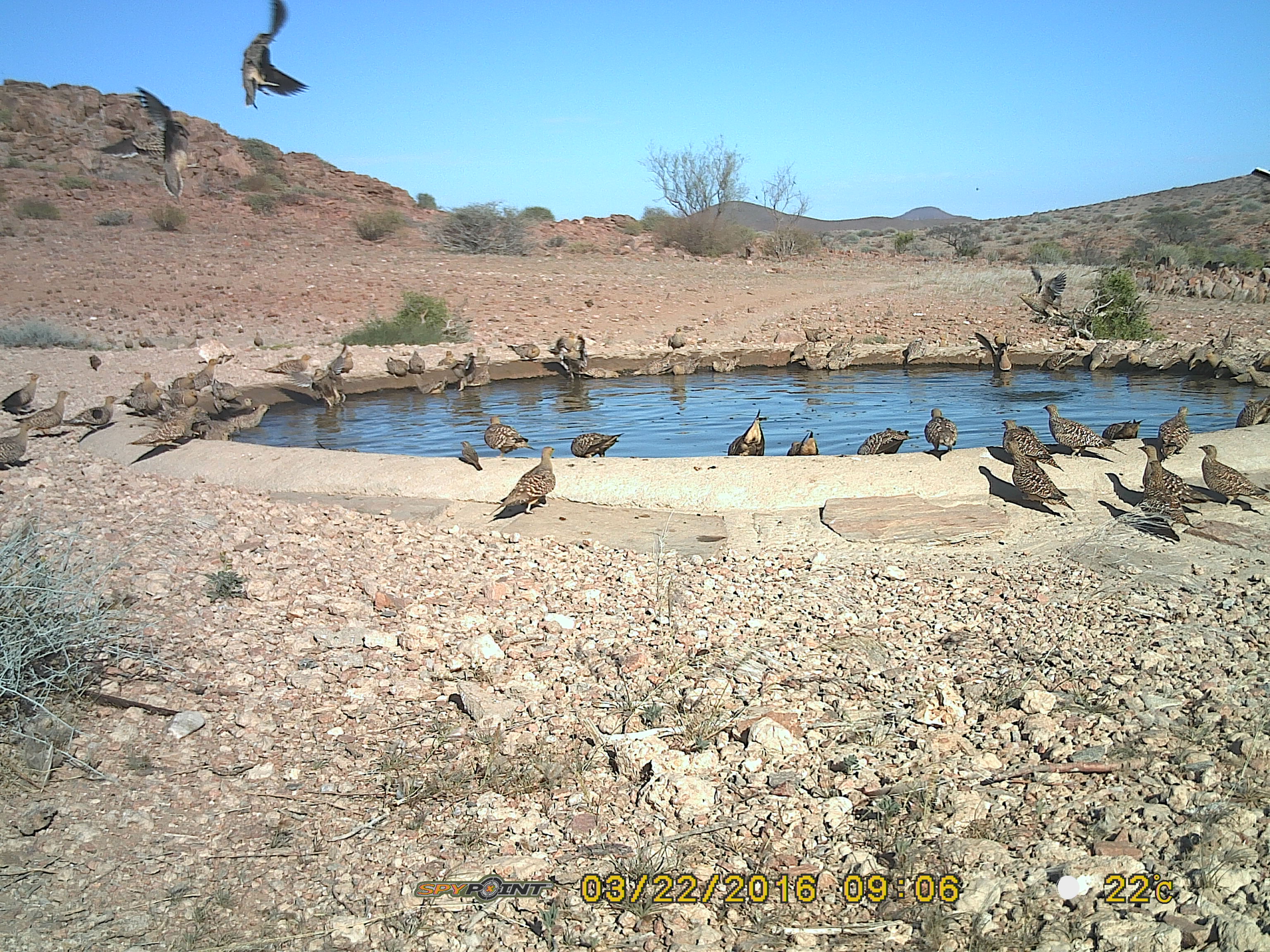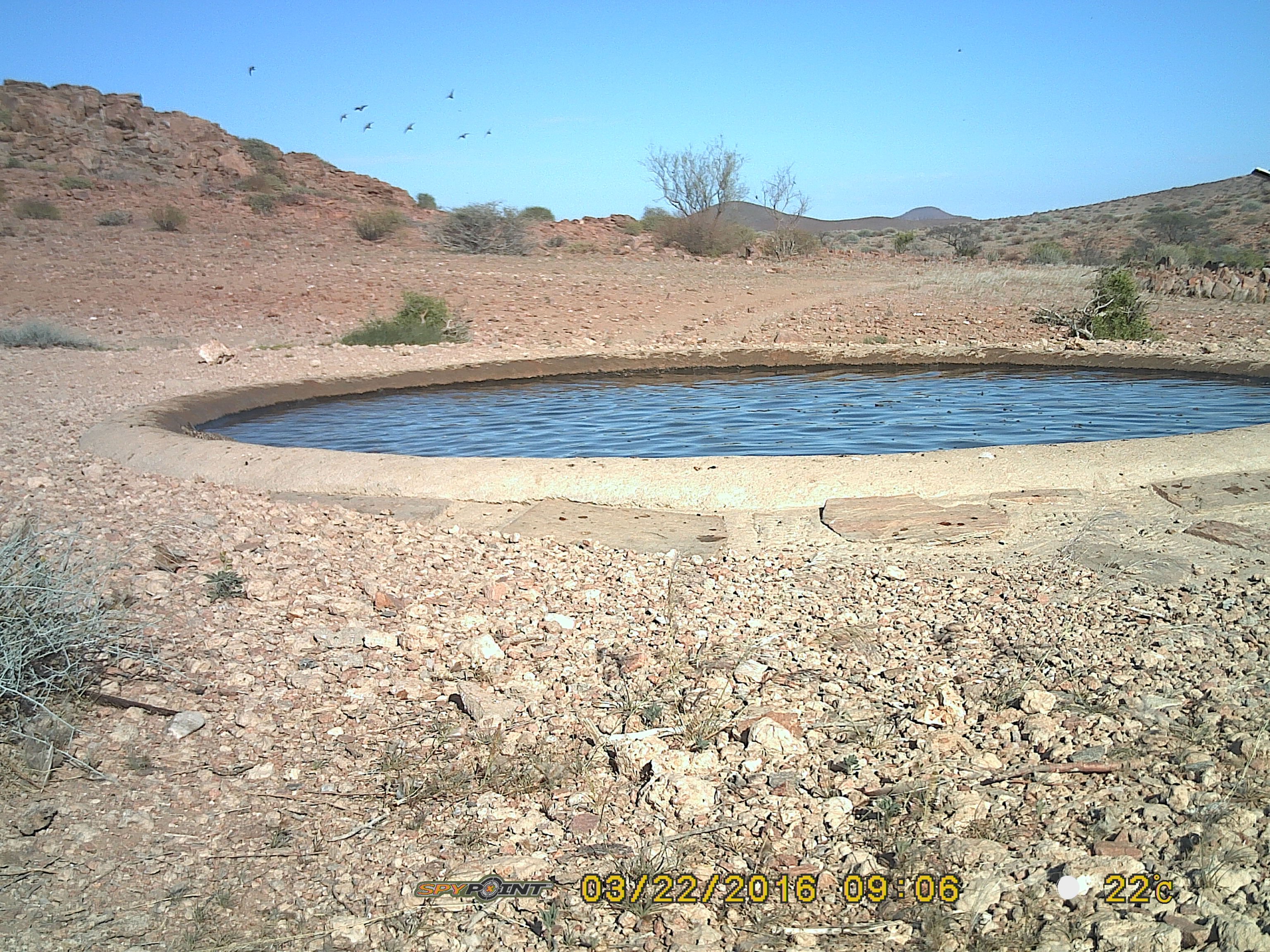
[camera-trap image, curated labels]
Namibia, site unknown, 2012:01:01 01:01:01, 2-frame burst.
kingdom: Animalia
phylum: Chordata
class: Aves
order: Pterocliformes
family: Pteroclidae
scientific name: Pteroclidae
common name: sandgrouse